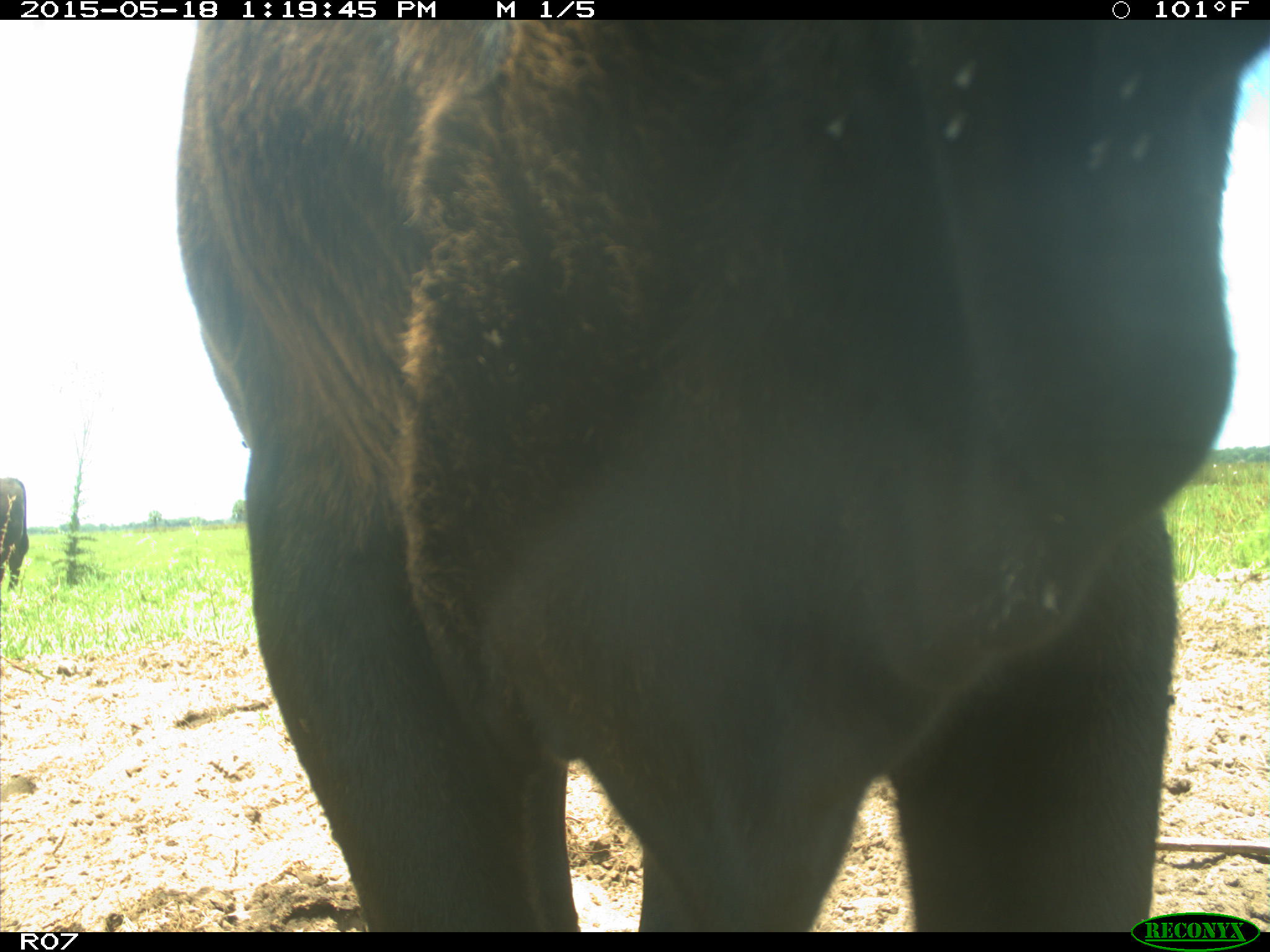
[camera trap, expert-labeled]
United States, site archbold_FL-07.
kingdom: Animalia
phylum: Chordata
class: Mammalia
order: Artiodactyla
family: Bovidae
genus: Bos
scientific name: Bos taurus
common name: domestic cow